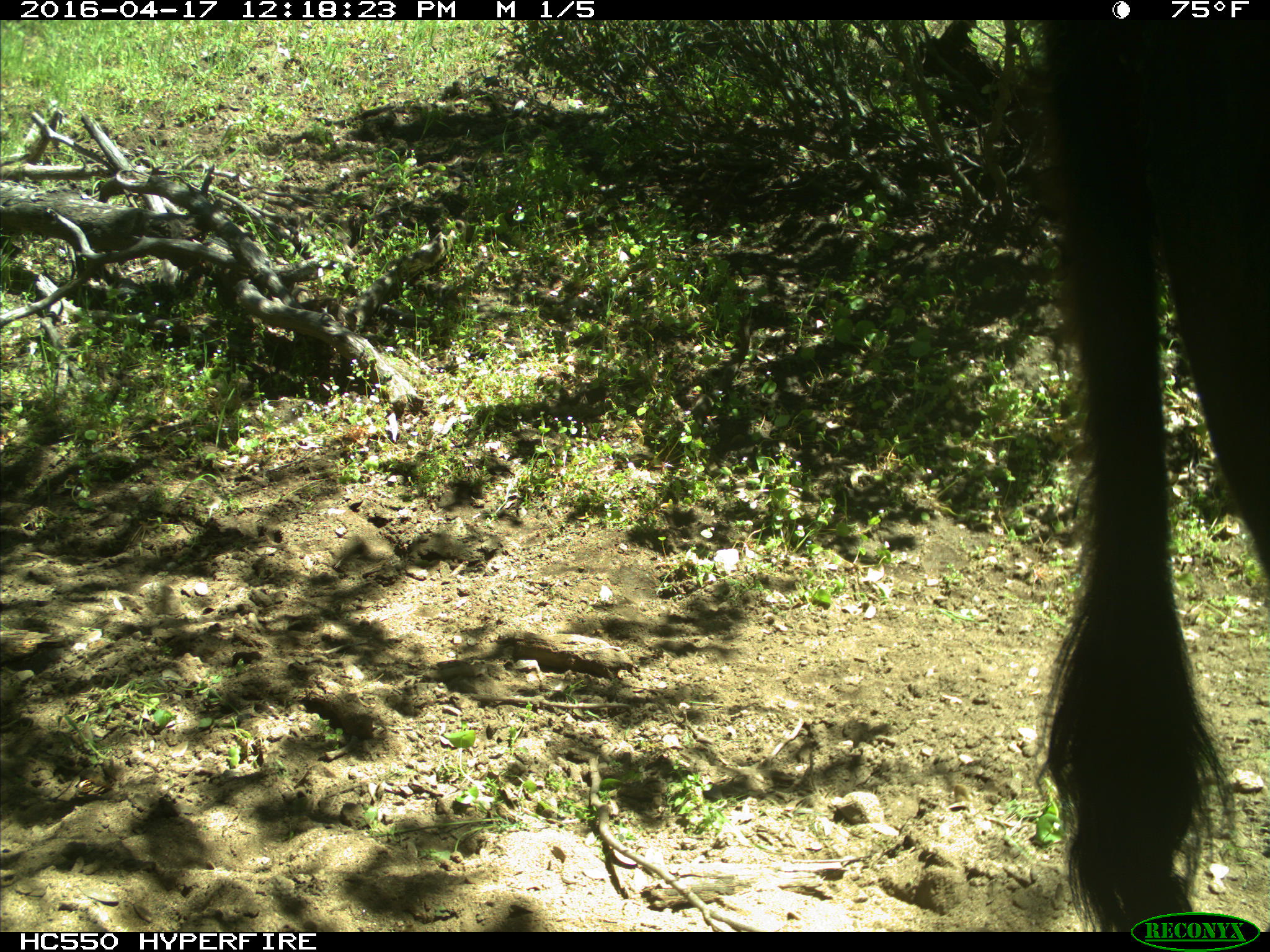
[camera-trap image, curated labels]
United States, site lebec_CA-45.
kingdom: Animalia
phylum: Chordata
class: Mammalia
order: Artiodactyla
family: Bovidae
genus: Bos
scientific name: Bos taurus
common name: domestic cow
Bos taurus (domestic cow).